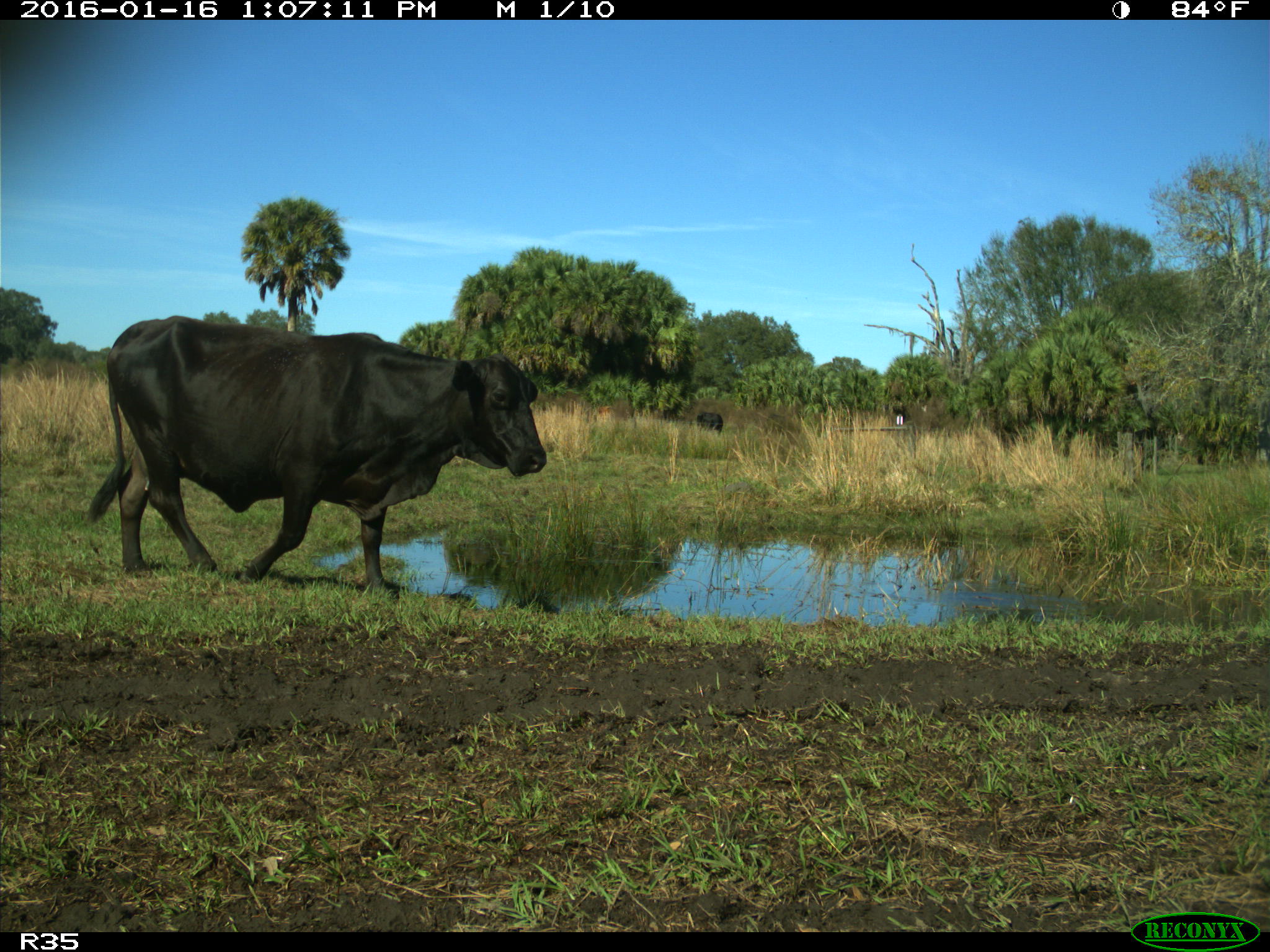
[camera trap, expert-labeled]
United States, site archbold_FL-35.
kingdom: Animalia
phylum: Chordata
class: Mammalia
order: Artiodactyla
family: Bovidae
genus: Bos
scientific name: Bos taurus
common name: domestic cow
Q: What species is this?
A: Bos taurus (domestic cow).